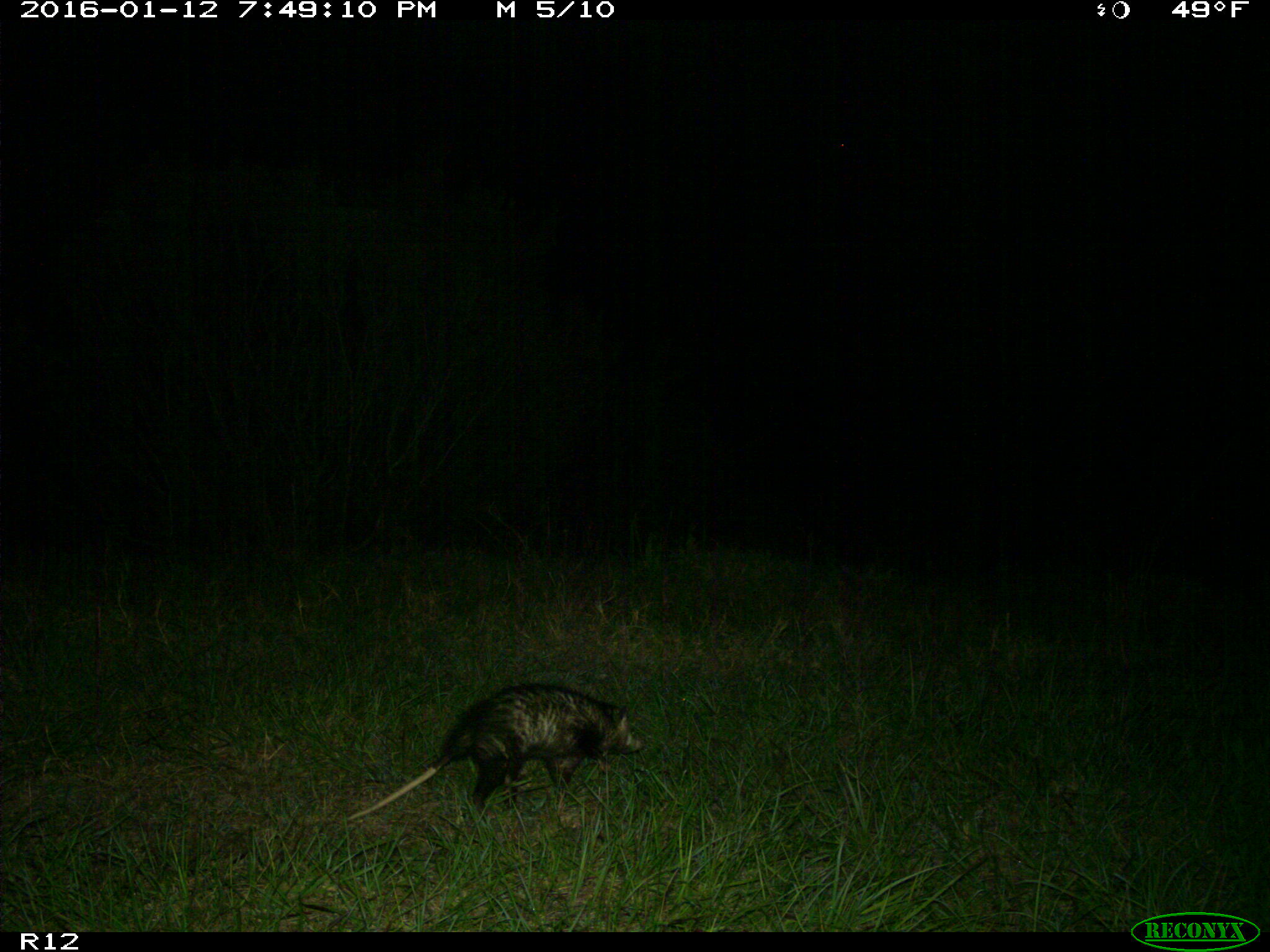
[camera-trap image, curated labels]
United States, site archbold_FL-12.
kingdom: Animalia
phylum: Chordata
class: Mammalia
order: Didelphimorphia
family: Didelphidae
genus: Didelphis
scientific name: Didelphis virginiana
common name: virginia opossum